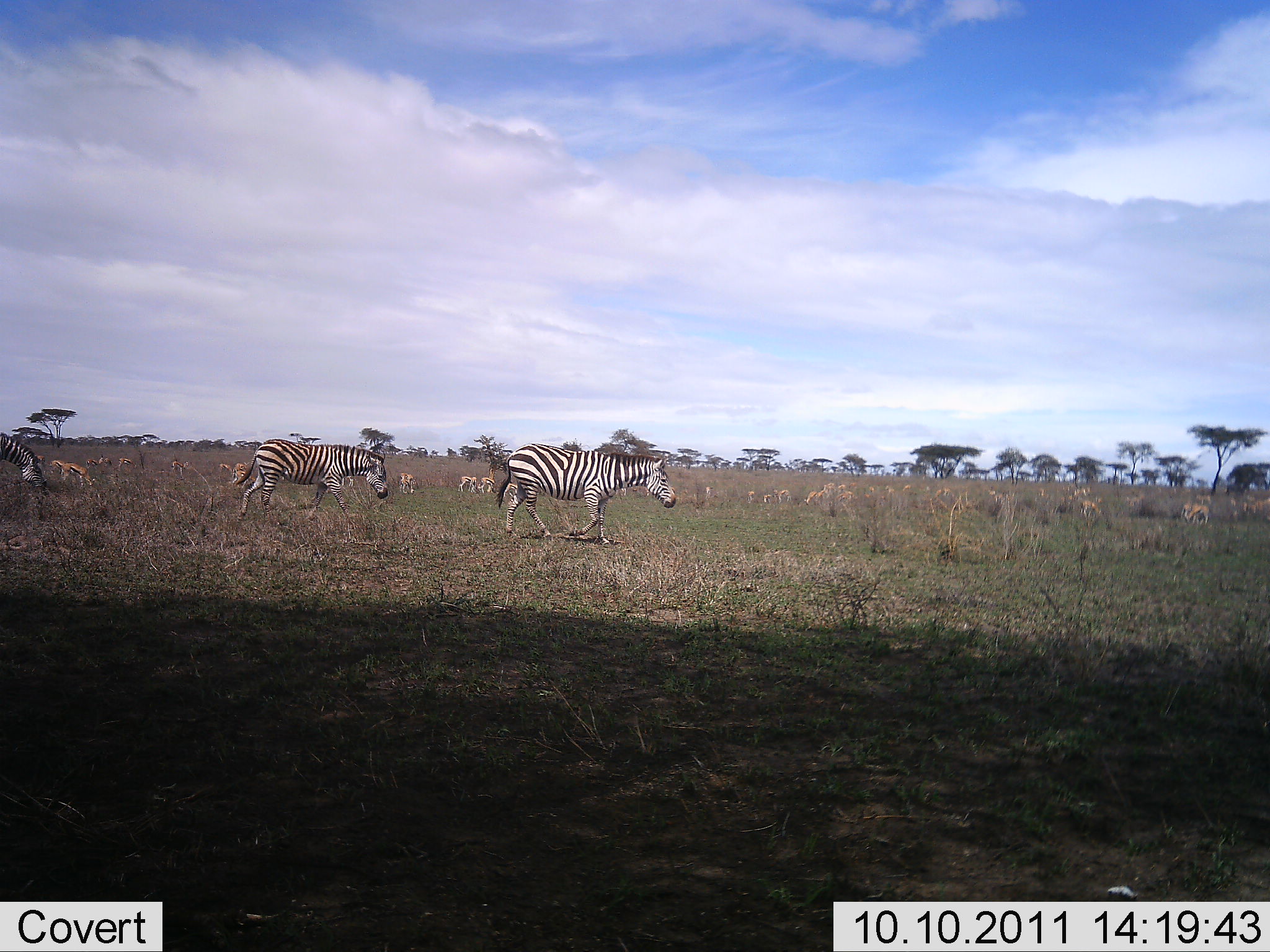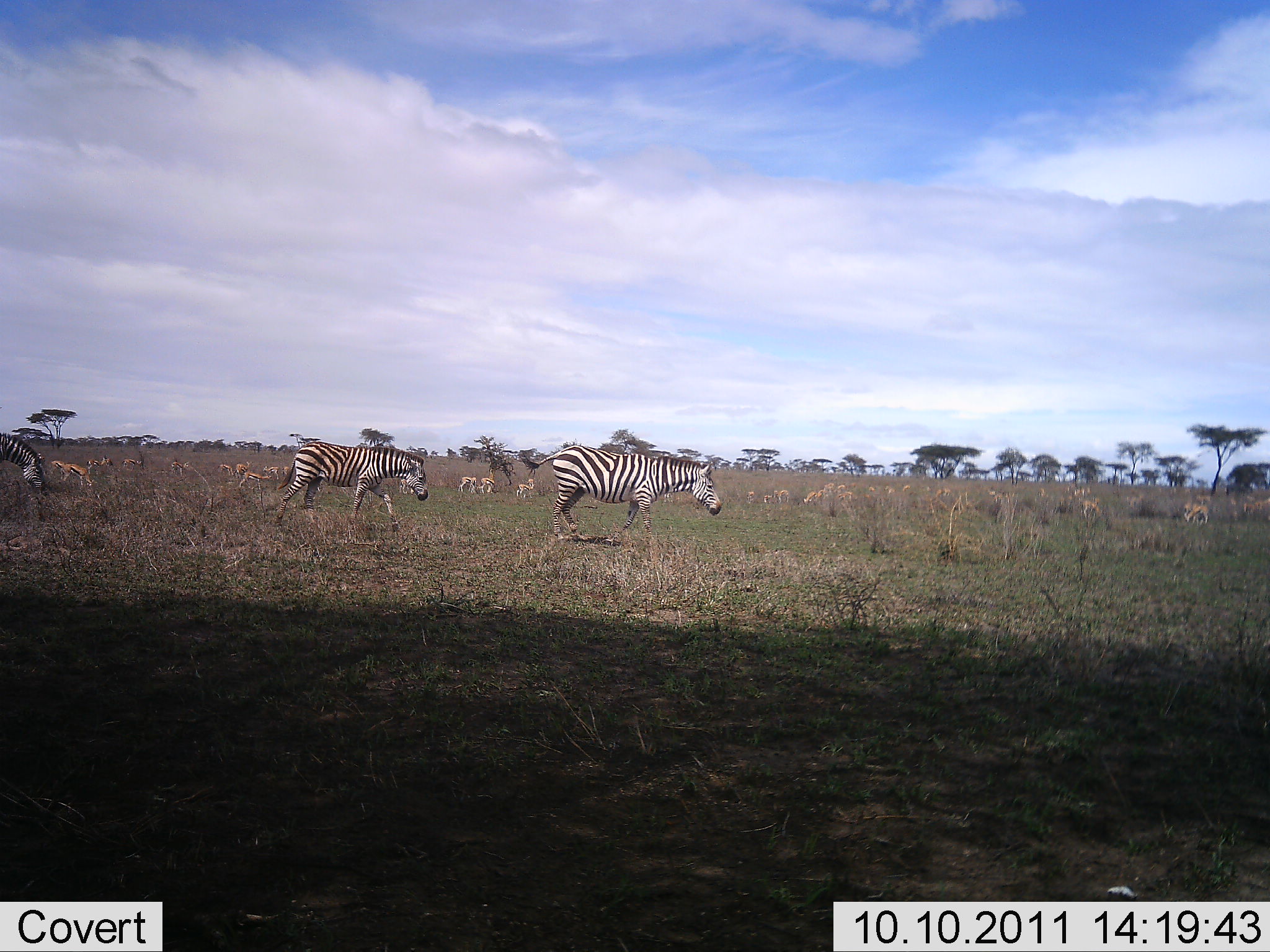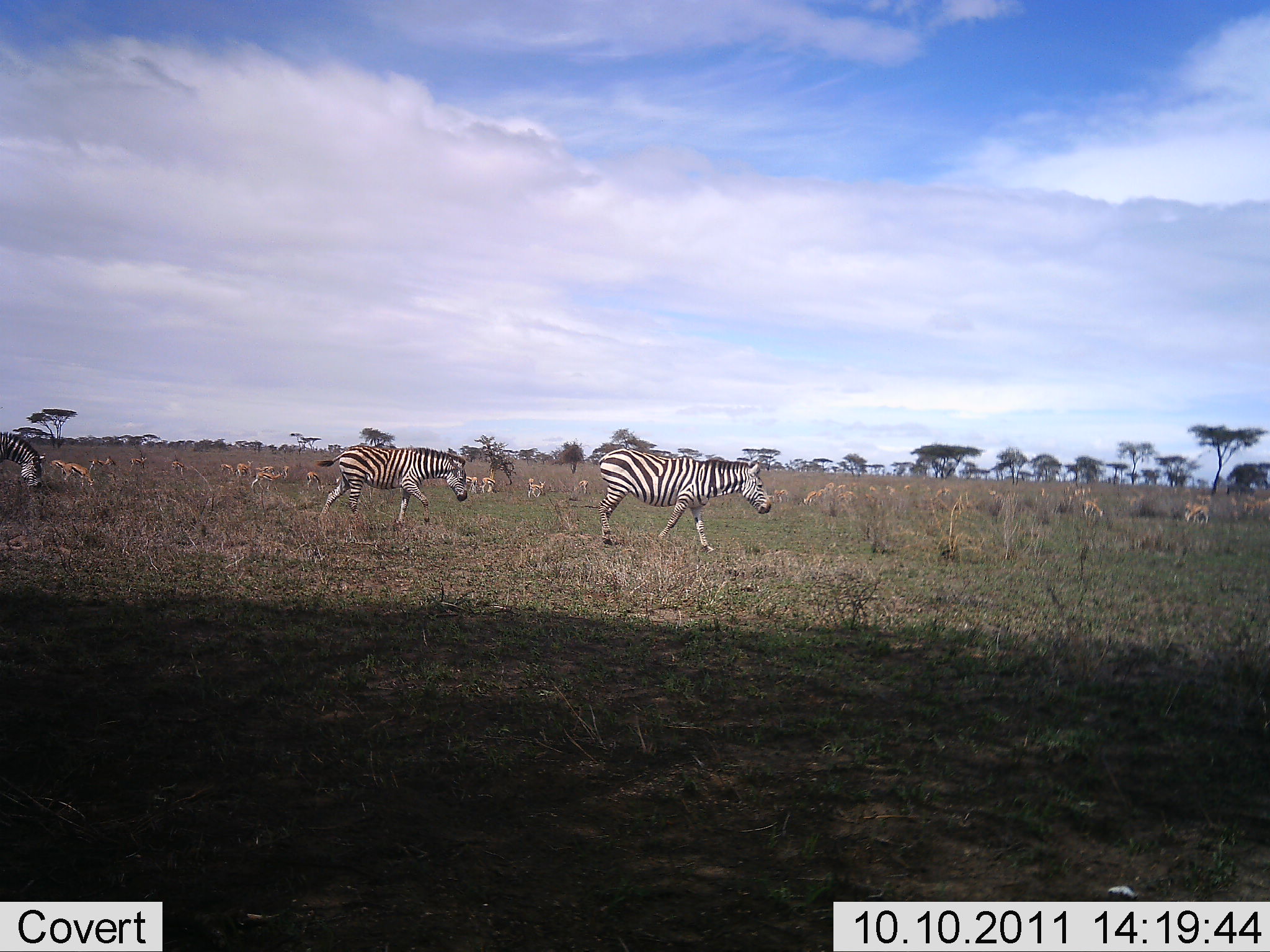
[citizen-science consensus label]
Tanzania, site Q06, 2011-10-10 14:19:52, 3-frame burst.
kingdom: Animalia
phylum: Chordata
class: Mammalia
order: Perissodactyla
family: Equidae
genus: Equus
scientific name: Equus quagga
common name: plains zebra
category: zebra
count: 3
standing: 0%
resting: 0%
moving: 95%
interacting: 5%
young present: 0%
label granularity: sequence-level